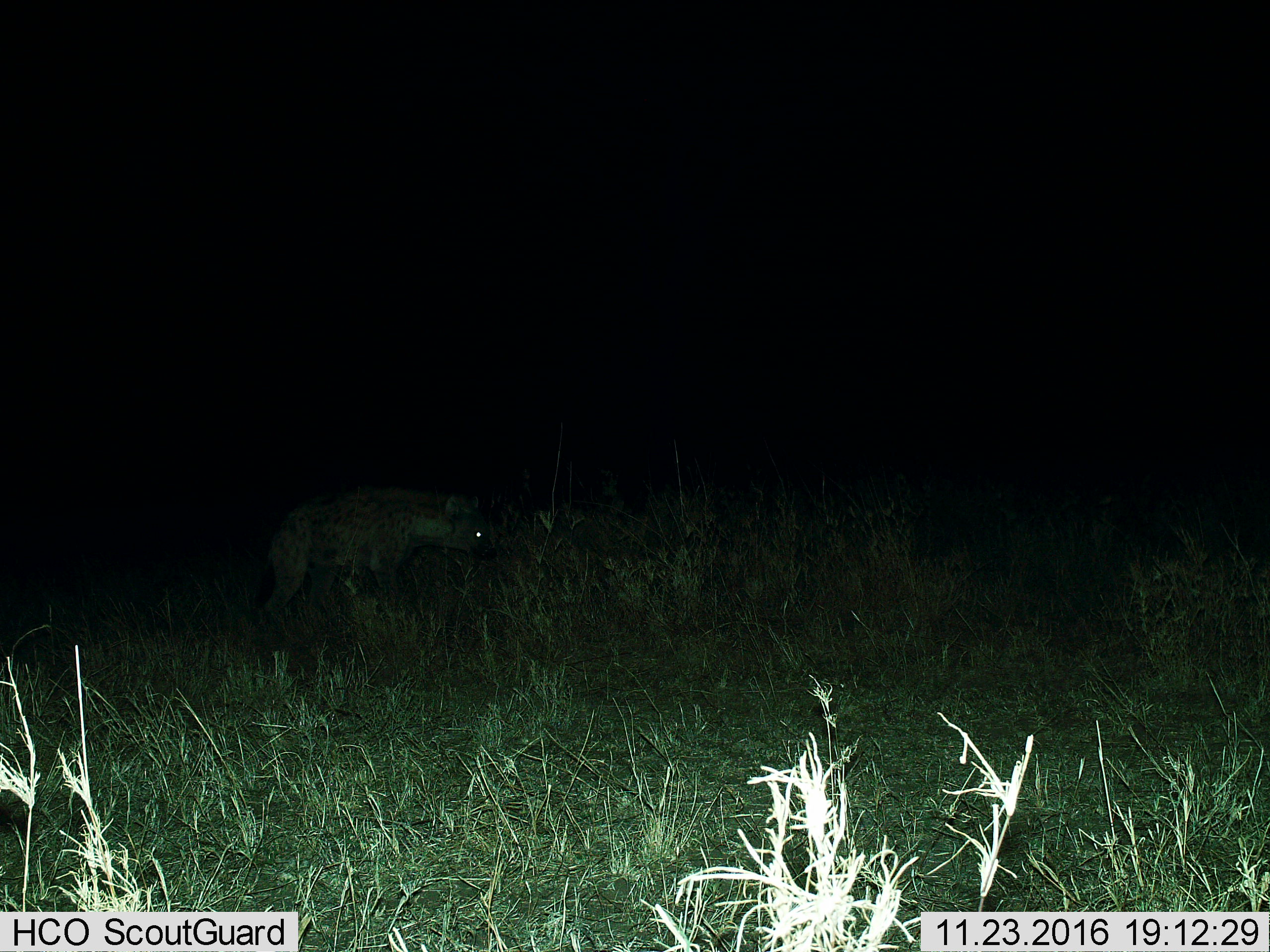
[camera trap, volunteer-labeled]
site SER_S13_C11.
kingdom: Animalia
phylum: Chordata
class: Mammalia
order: Carnivora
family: Hyaenidae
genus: Crocuta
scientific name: Crocuta crocuta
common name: spotted hyena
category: hyenaspotted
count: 1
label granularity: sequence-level